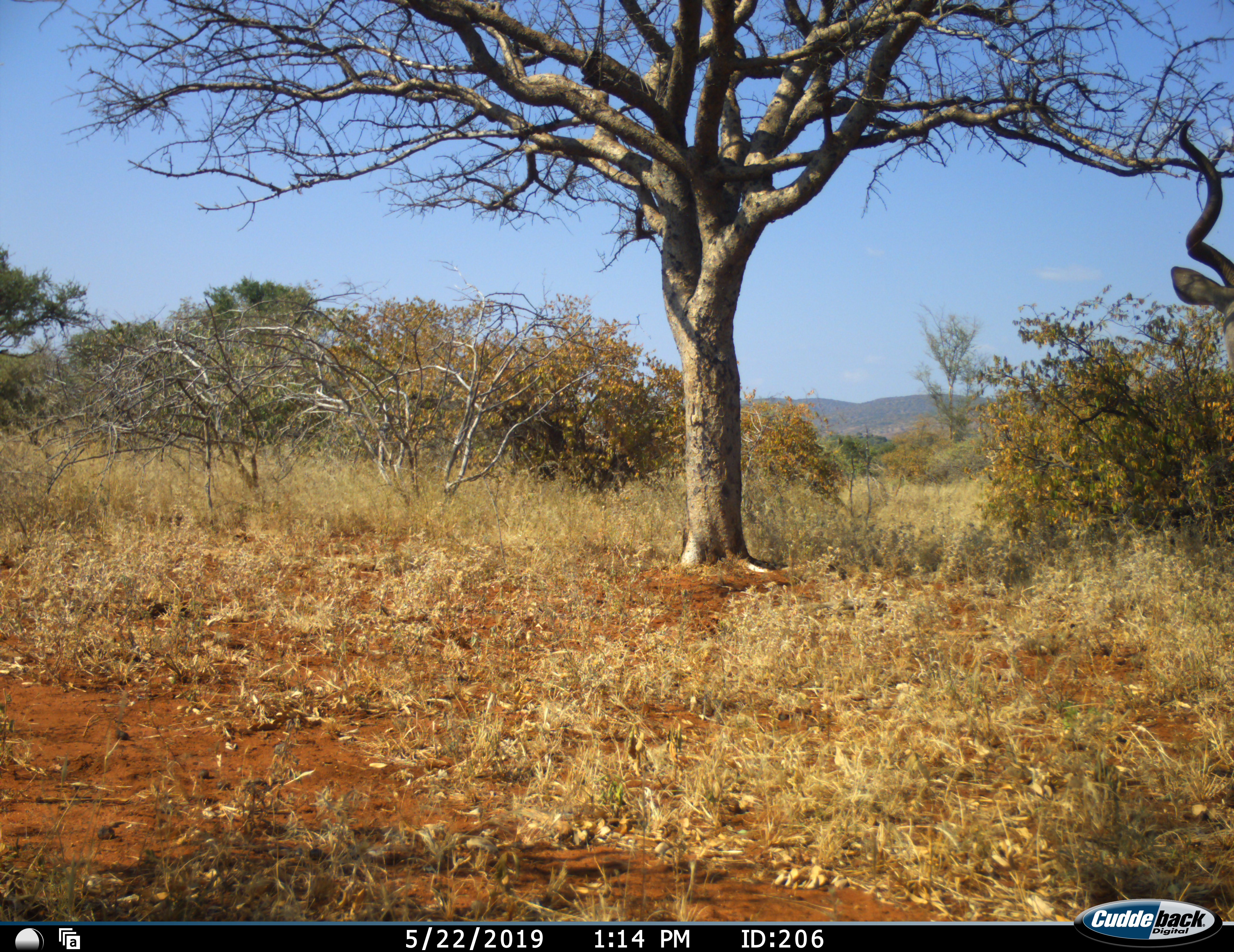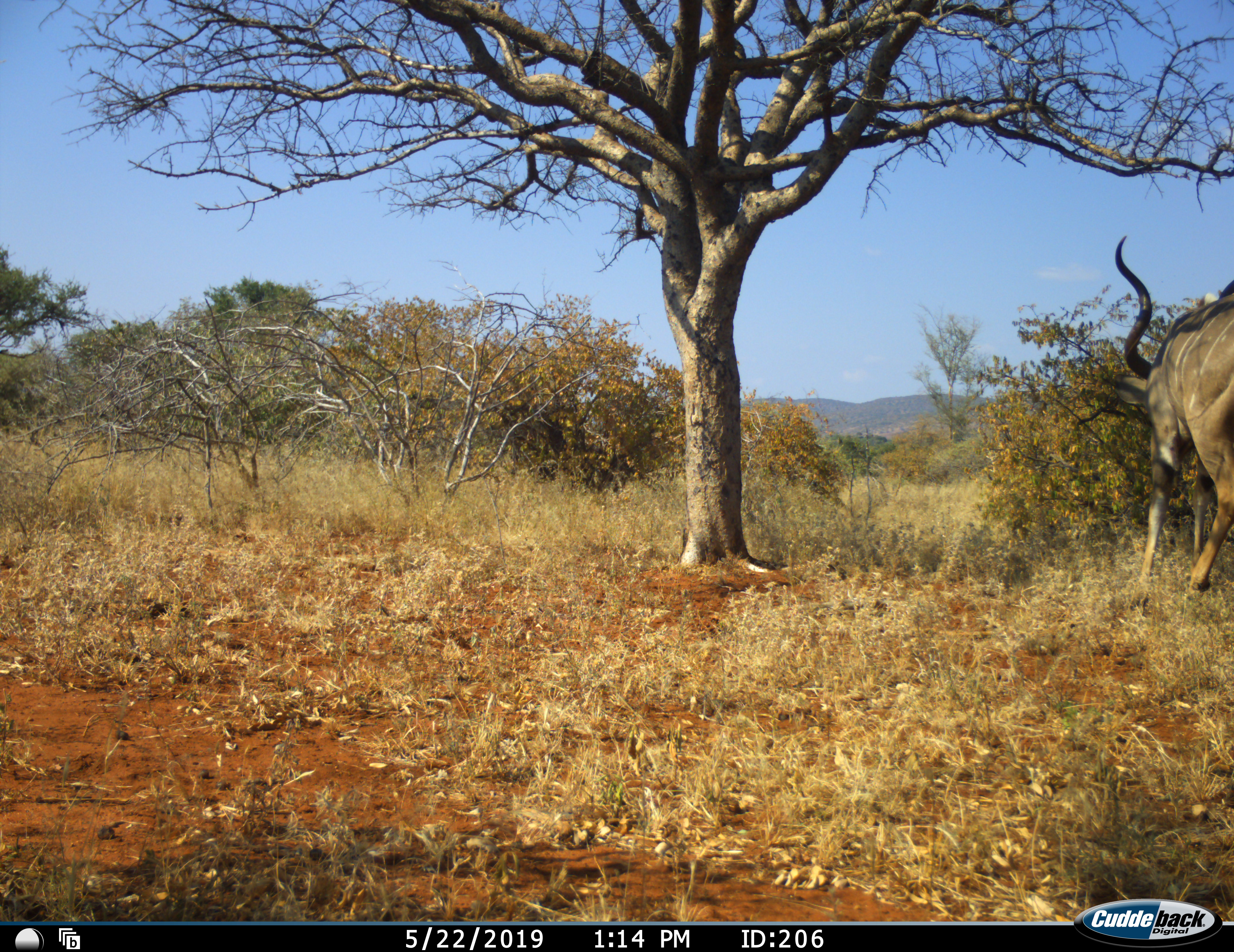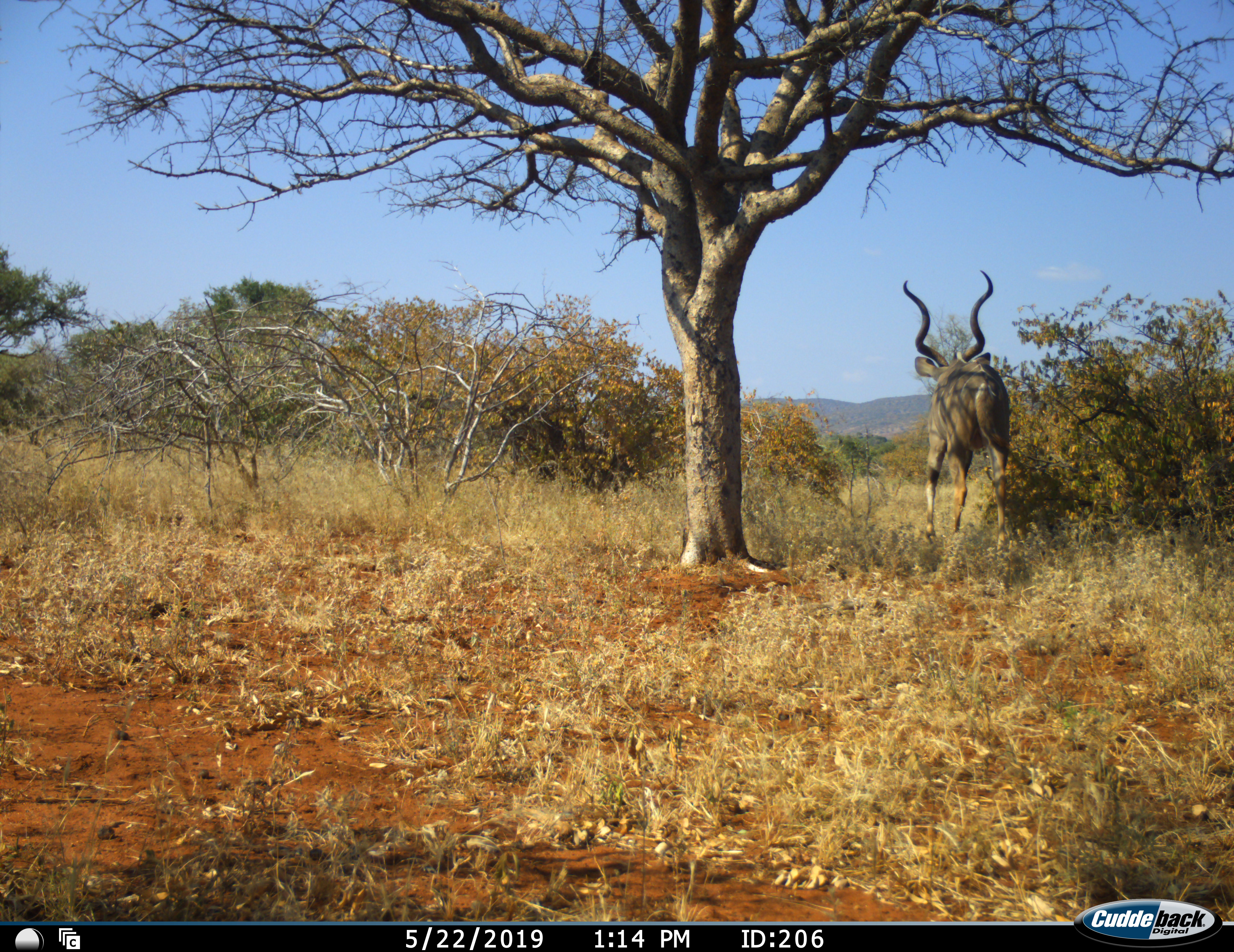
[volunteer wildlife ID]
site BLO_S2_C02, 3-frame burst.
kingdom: Animalia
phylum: Chordata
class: Mammalia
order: Artiodactyla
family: Bovidae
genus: Tragelaphus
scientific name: Tragelaphus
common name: kudu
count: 1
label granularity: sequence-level